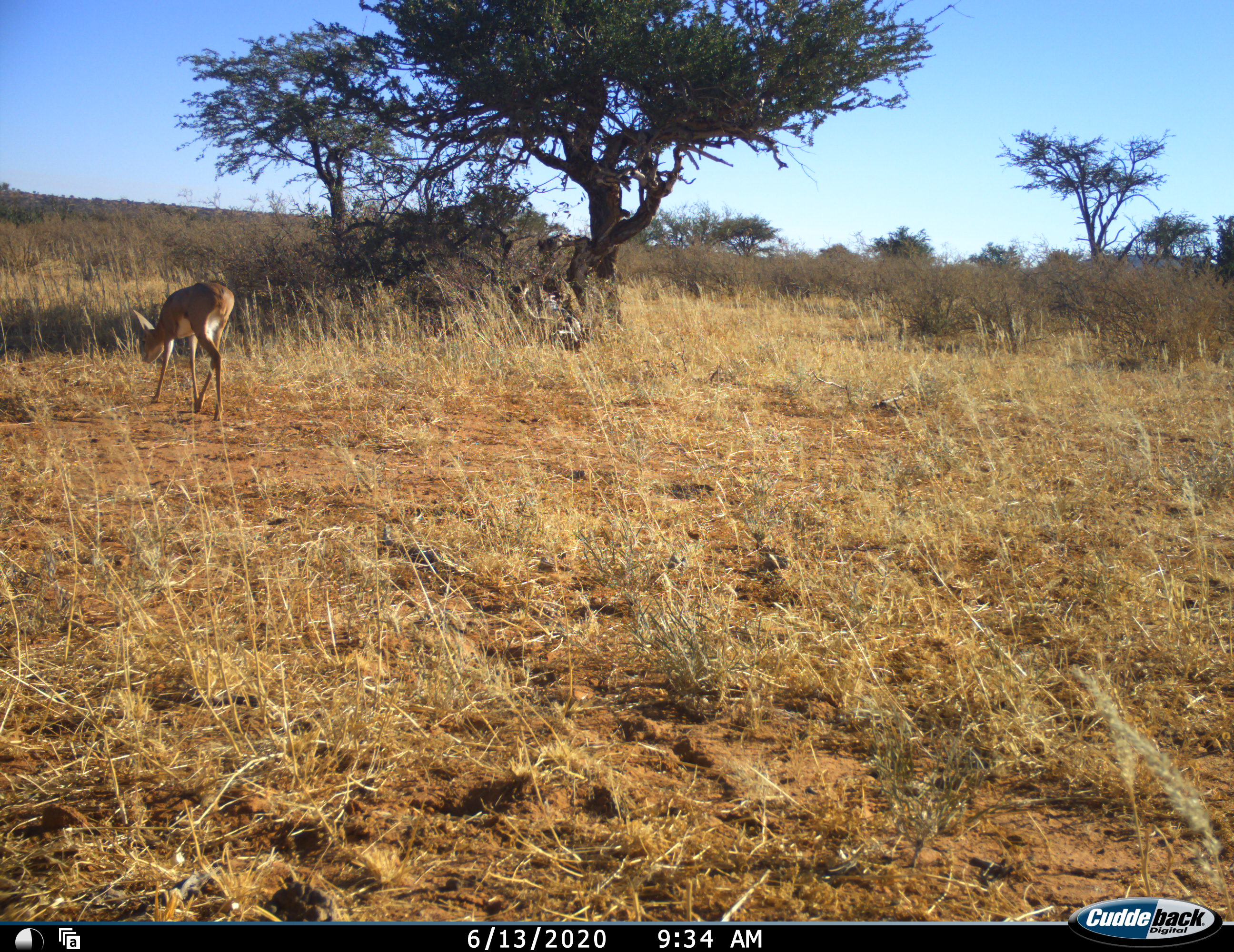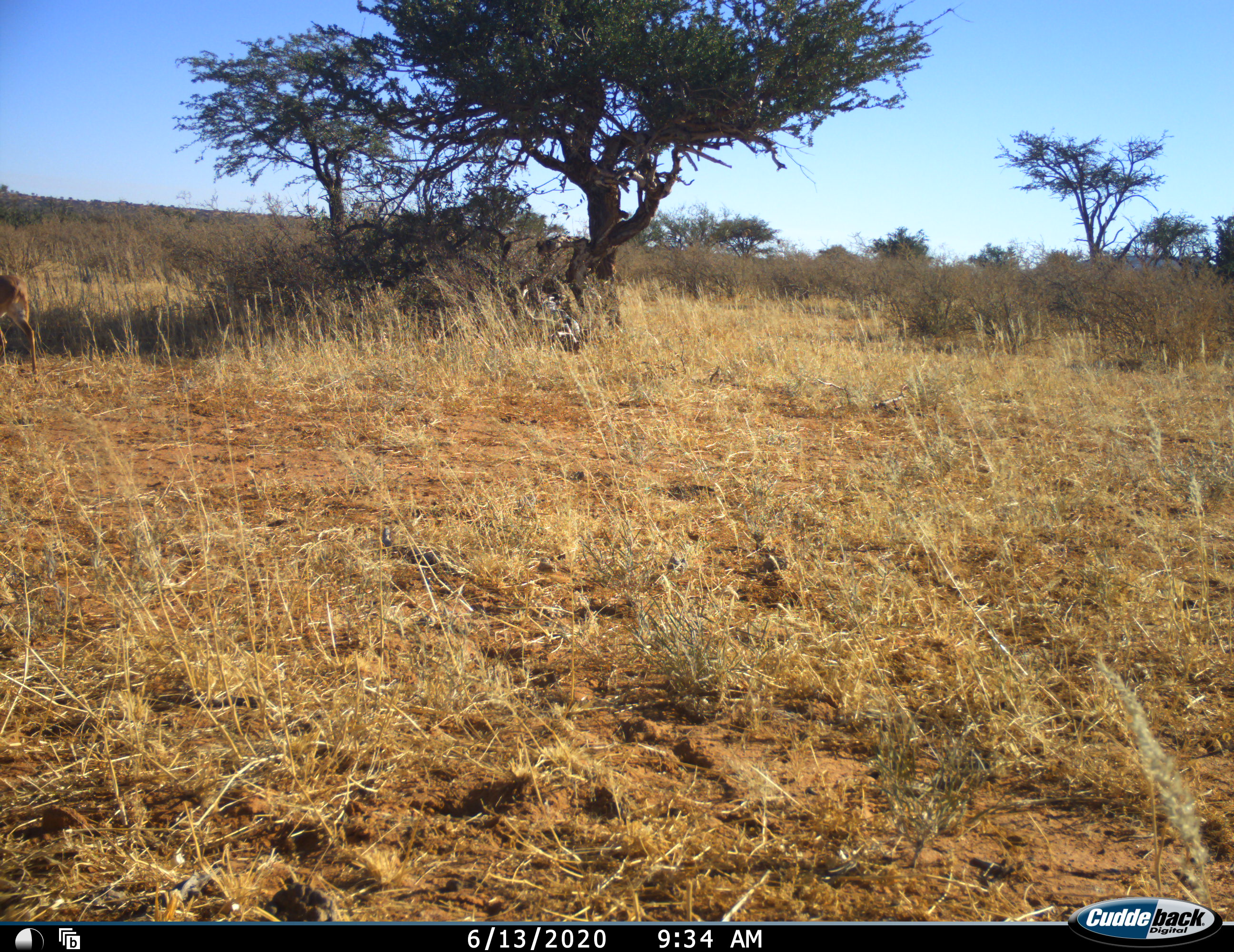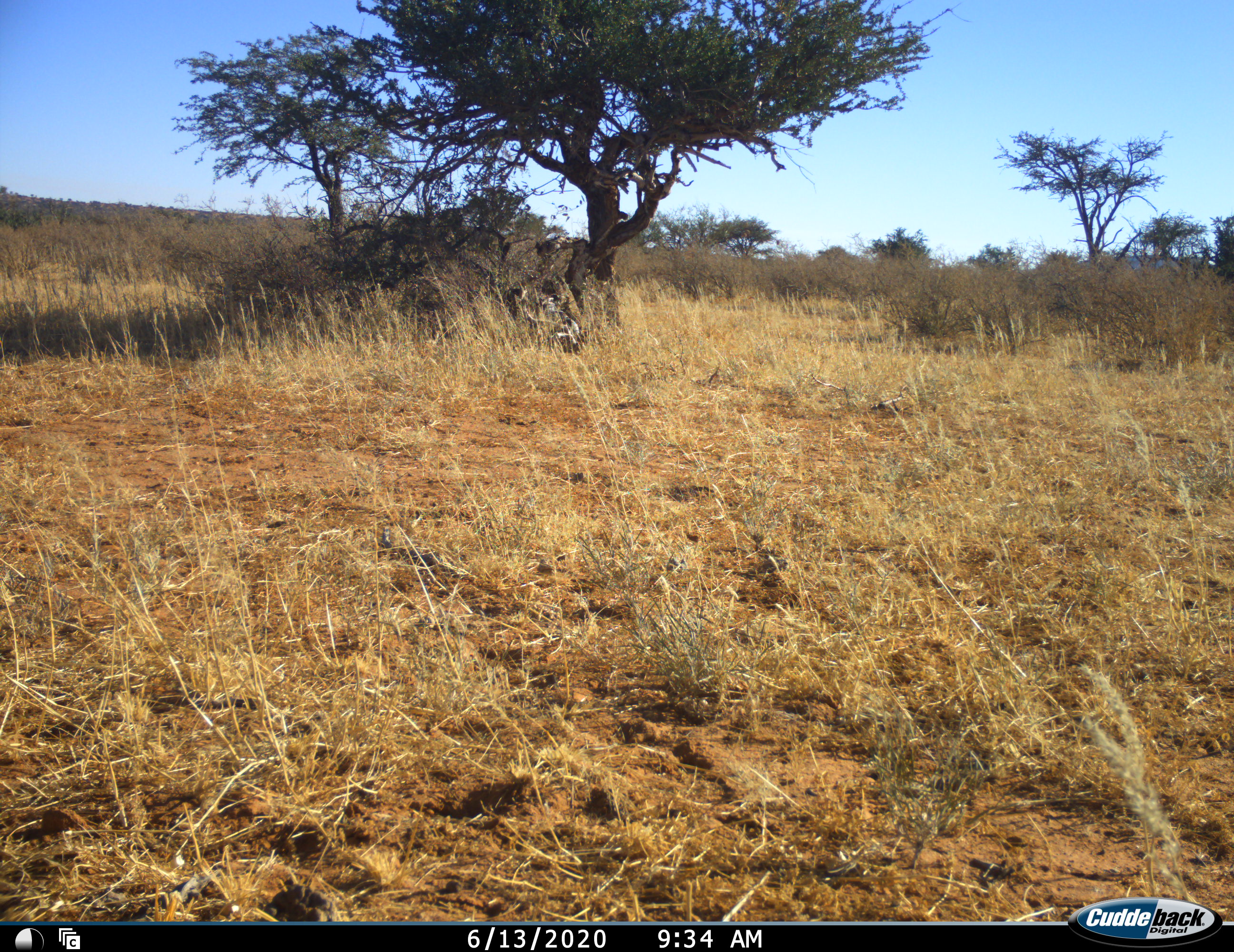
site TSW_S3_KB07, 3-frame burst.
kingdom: Animalia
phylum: Chordata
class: Mammalia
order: Artiodactyla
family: Bovidae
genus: Raphicerus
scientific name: Raphicerus campestris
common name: steenbok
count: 1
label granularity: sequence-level